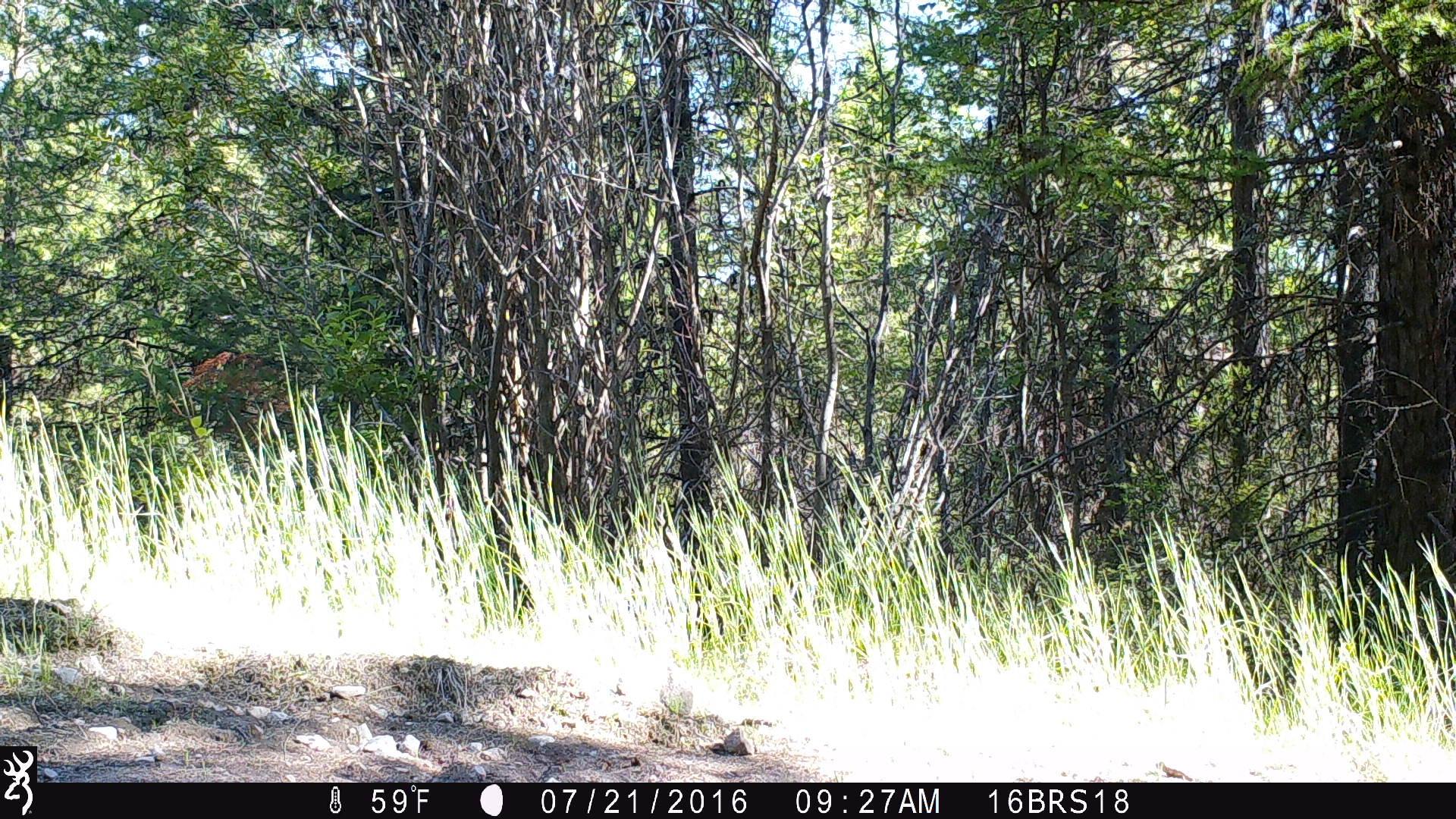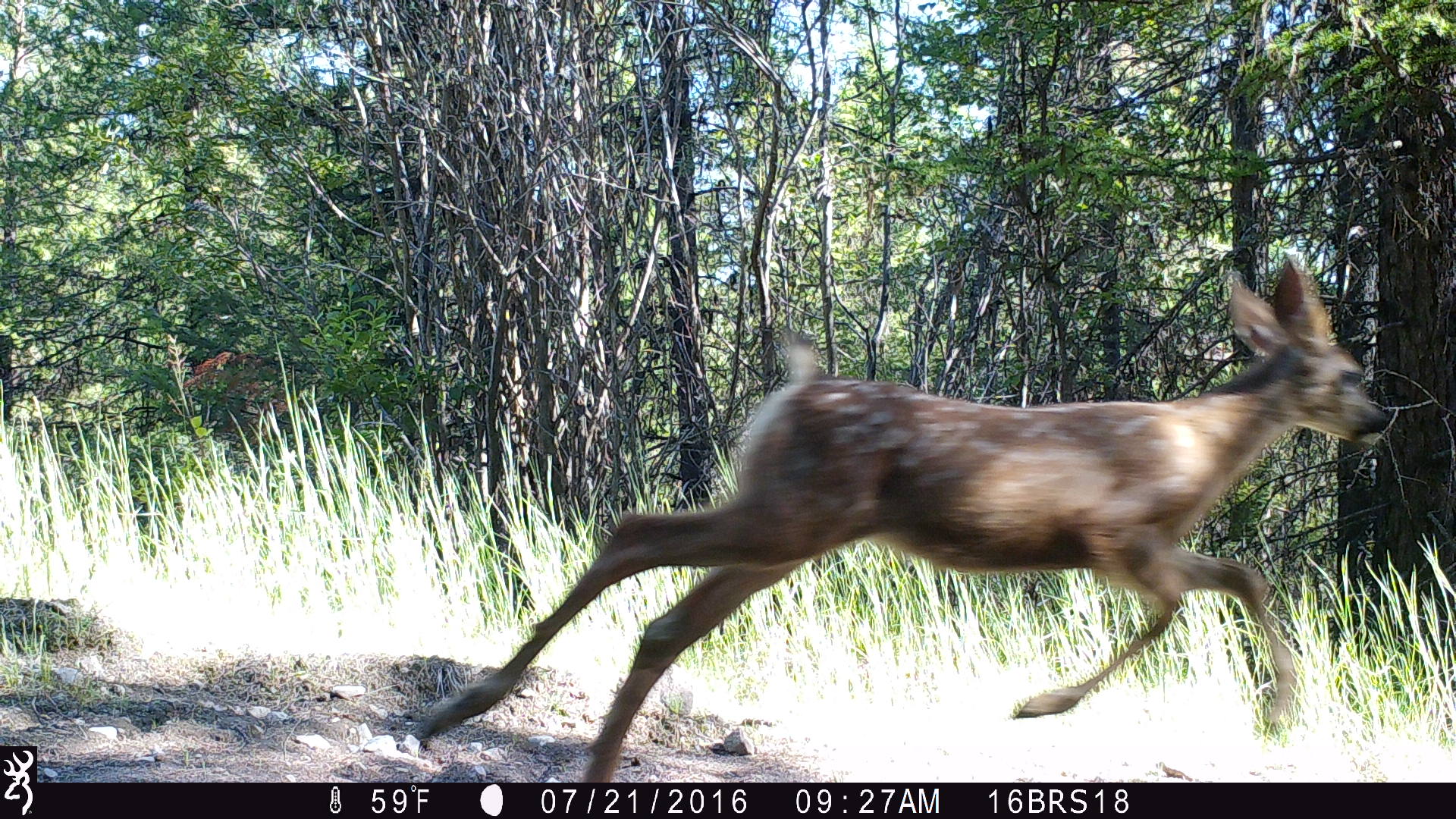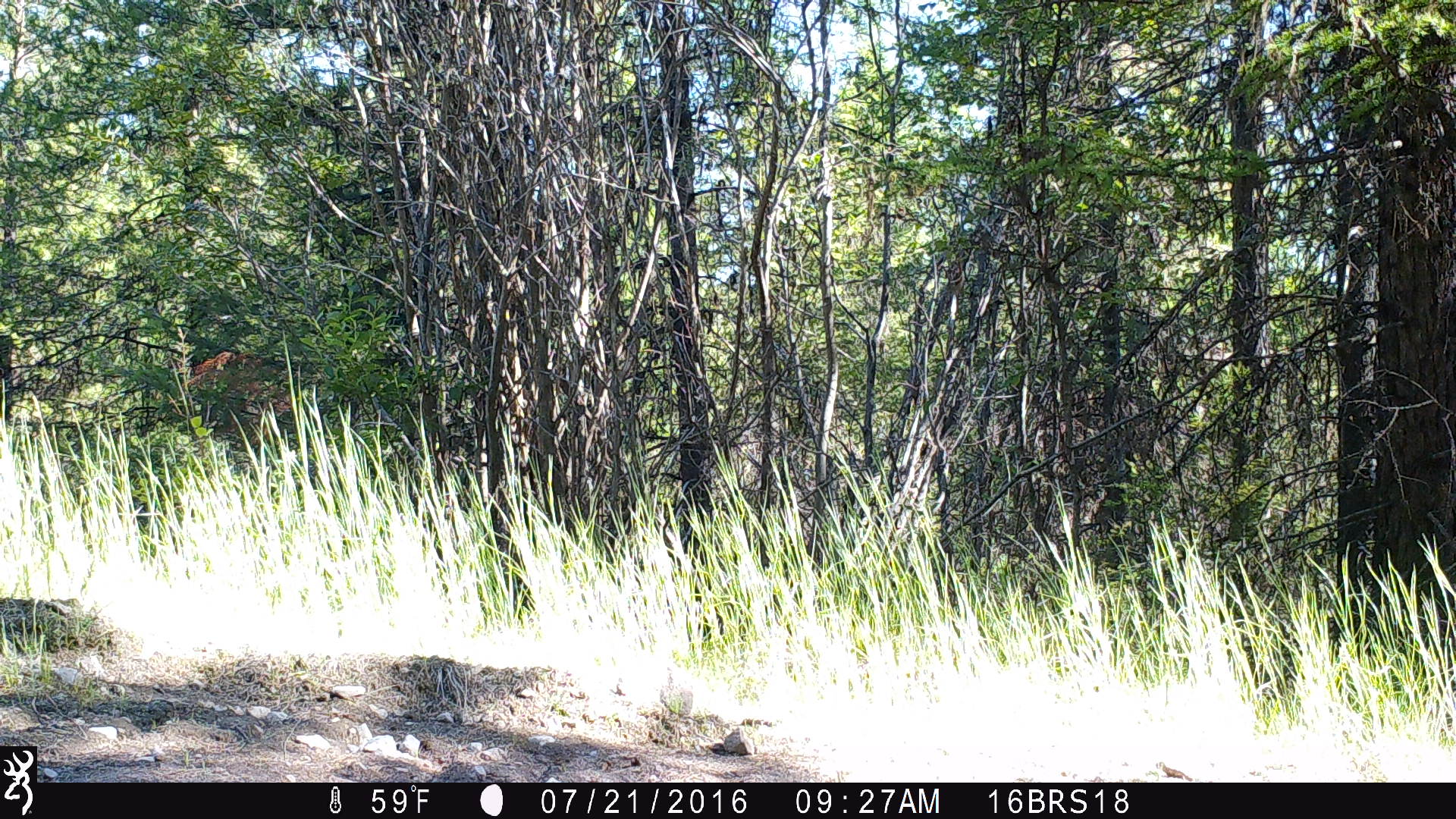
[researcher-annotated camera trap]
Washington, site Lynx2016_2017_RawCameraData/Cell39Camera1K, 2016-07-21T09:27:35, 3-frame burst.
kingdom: Animalia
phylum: Chordata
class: Mammalia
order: Artiodactyla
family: Cervidae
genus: Odocoileus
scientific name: Odocoileus hemionus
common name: mule deer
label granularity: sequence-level